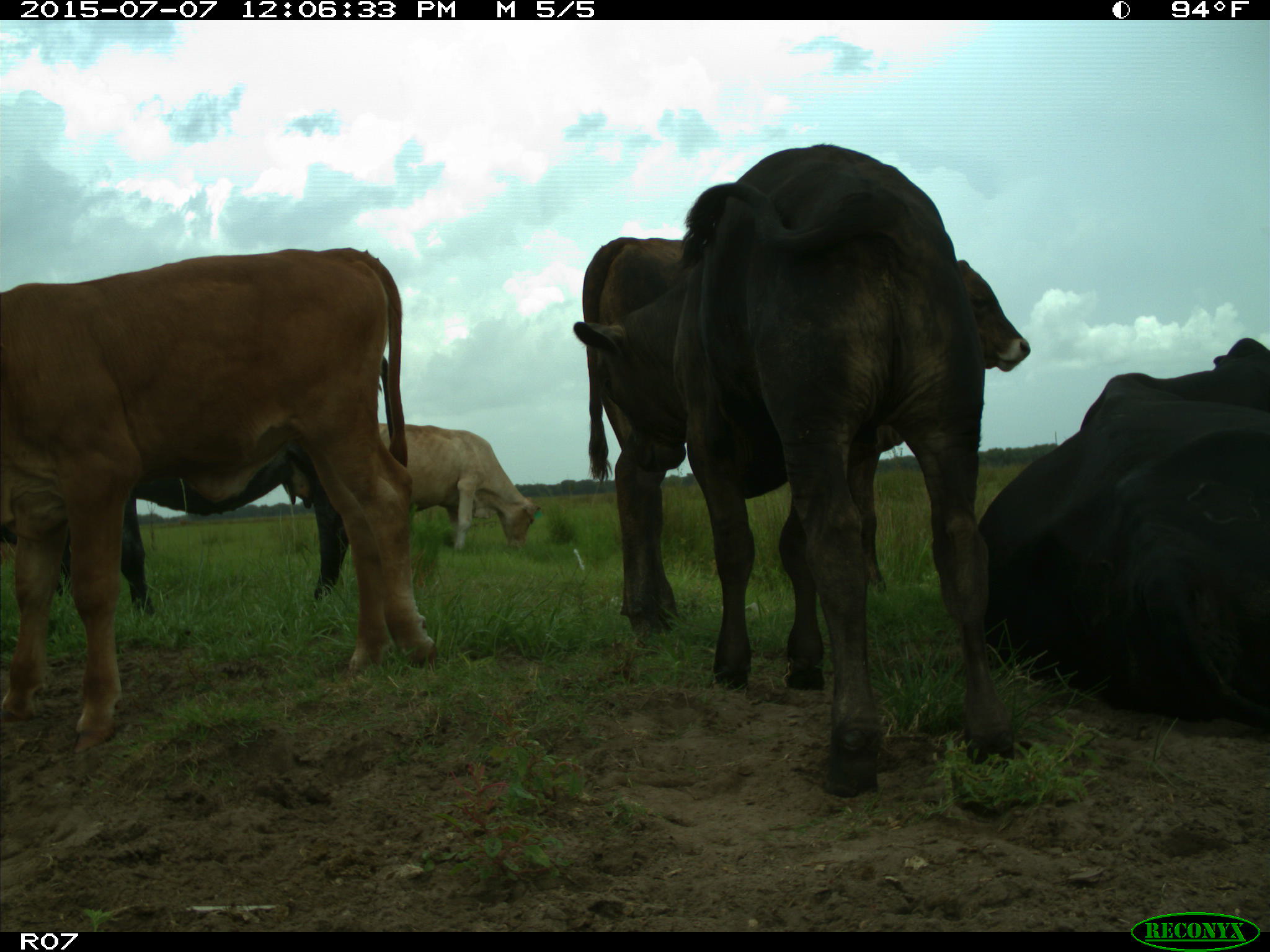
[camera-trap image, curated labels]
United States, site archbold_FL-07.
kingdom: Animalia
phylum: Chordata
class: Mammalia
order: Artiodactyla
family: Bovidae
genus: Bos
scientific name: Bos taurus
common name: domestic cow